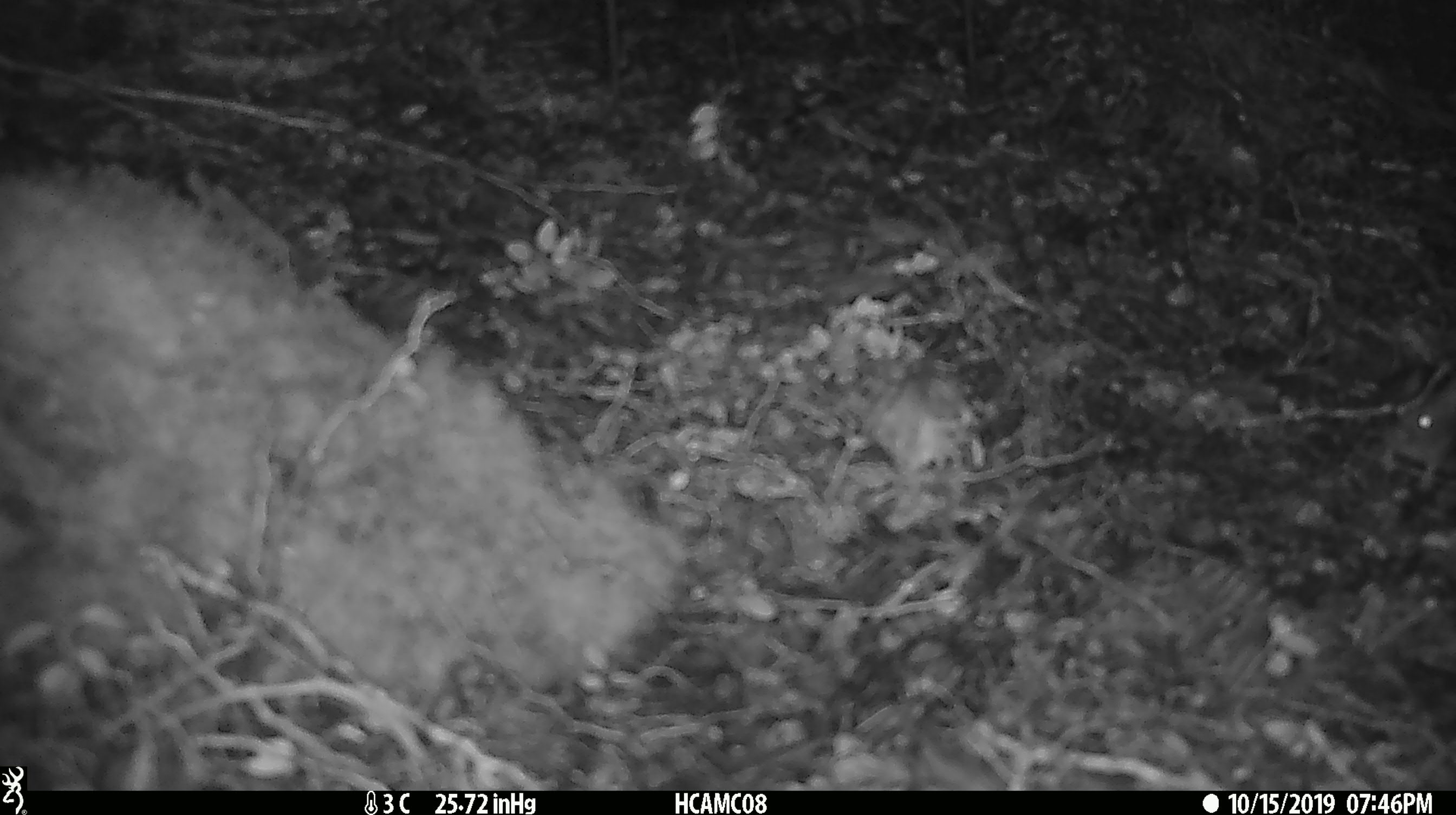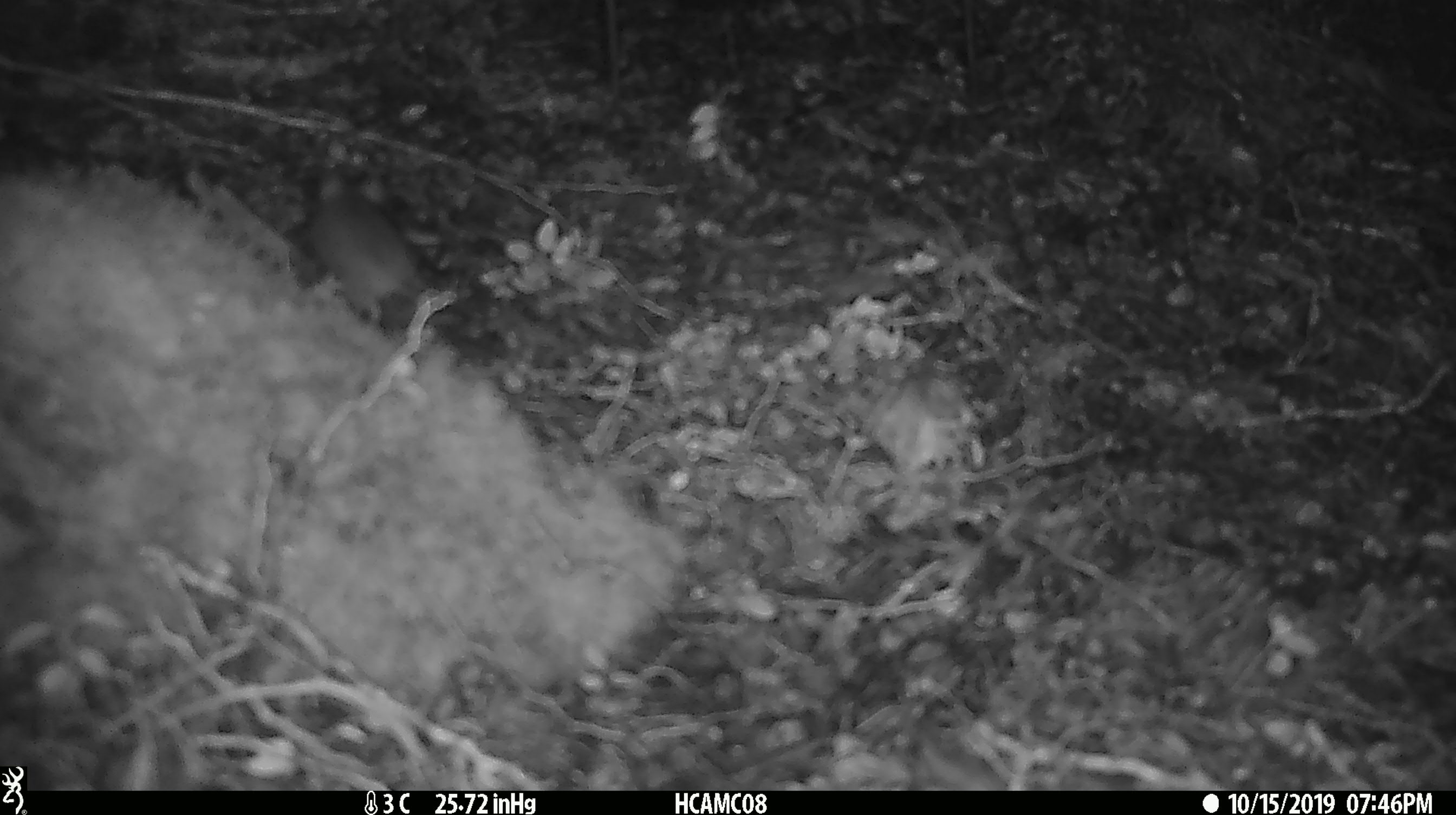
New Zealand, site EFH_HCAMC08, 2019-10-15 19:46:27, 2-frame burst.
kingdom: Animalia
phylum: Chordata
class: Mammalia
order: Rodentia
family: Muridae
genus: Mus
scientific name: Mus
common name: mouse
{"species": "mouse (Mus)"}